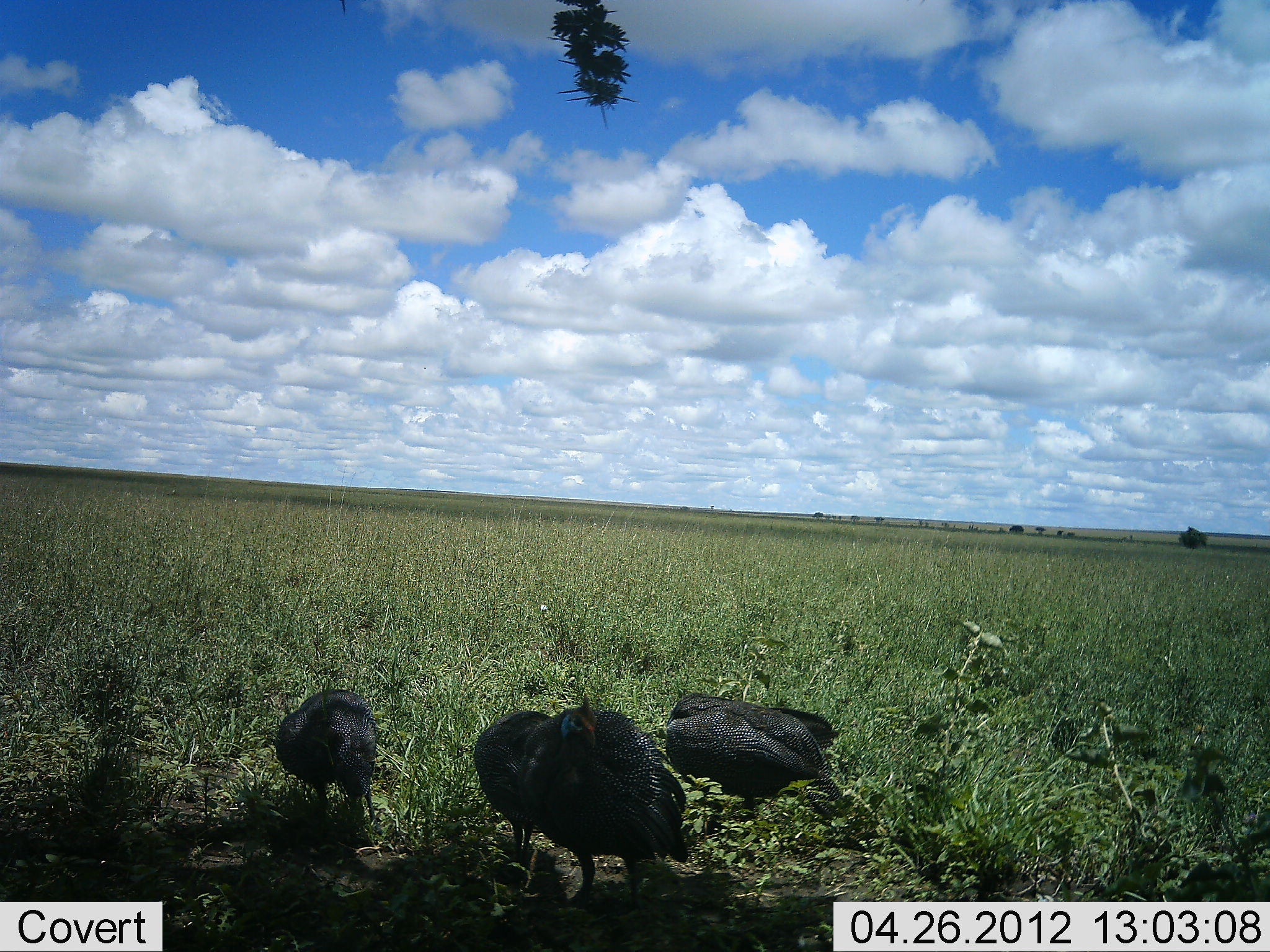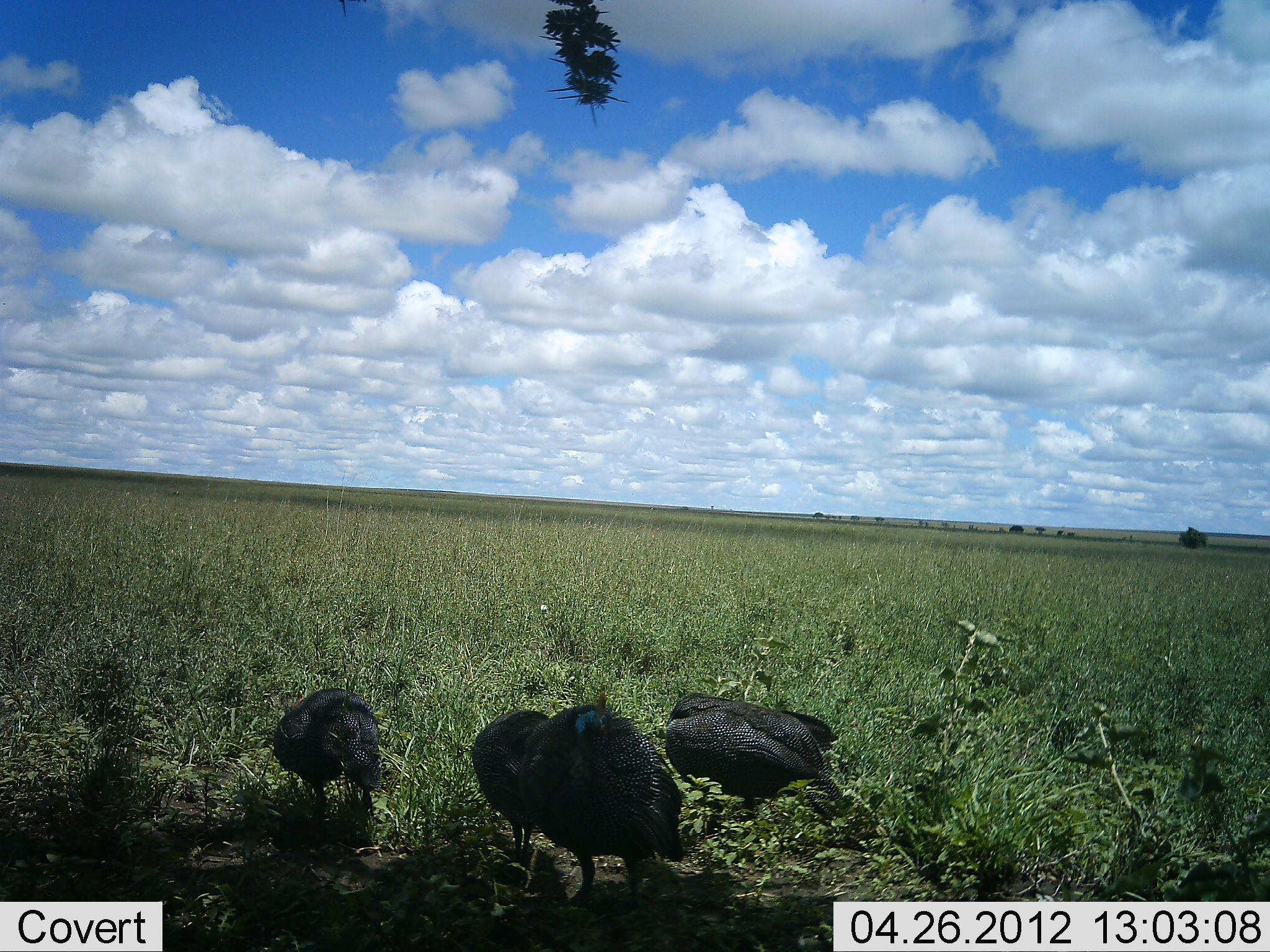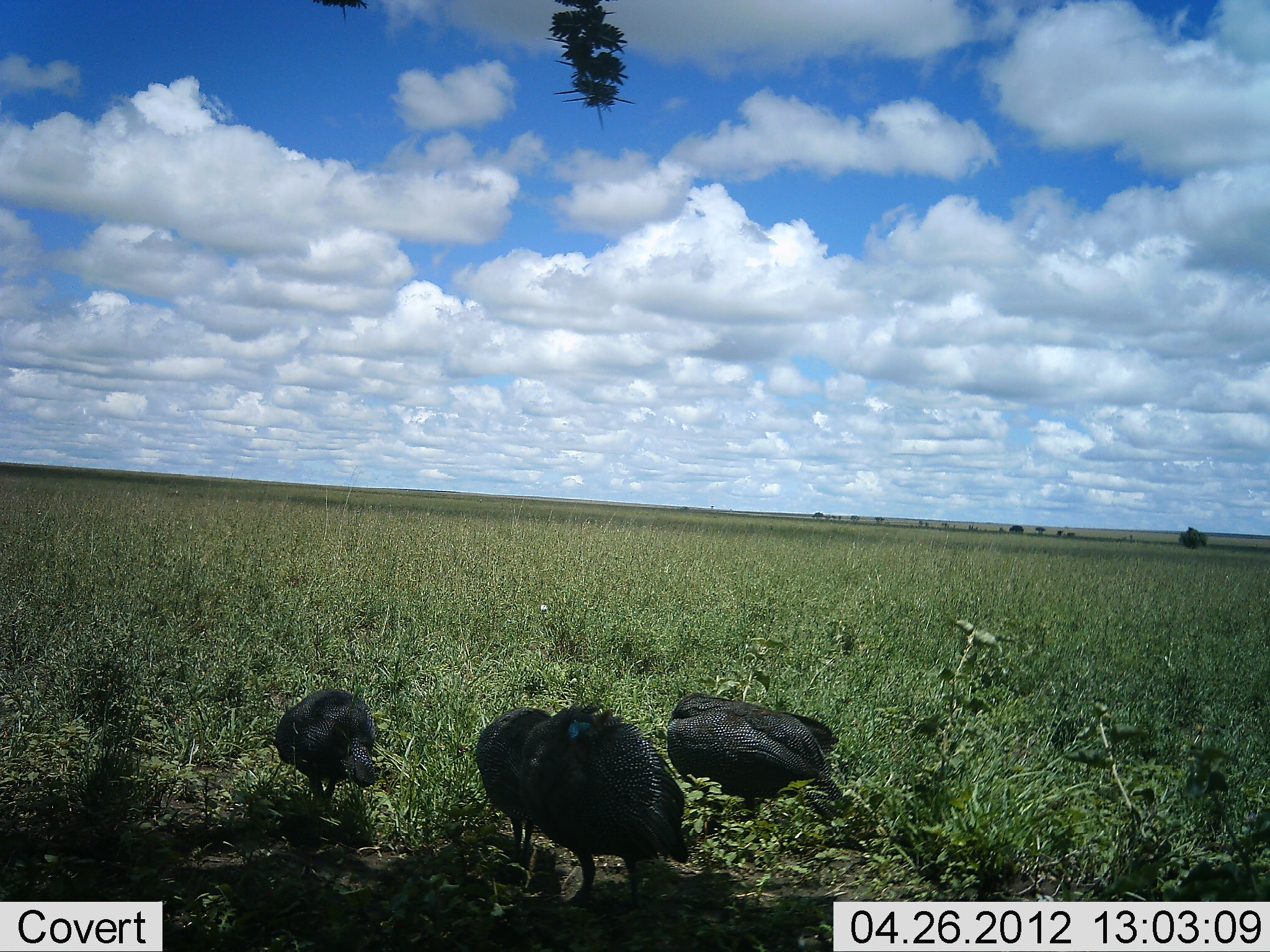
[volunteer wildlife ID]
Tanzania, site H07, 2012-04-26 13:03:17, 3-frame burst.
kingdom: Animalia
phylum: Chordata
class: Aves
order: Galliformes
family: Numididae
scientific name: Numididae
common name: guinea fowl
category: guineafowl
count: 4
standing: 67%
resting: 0%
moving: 0%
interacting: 0%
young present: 0%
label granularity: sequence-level